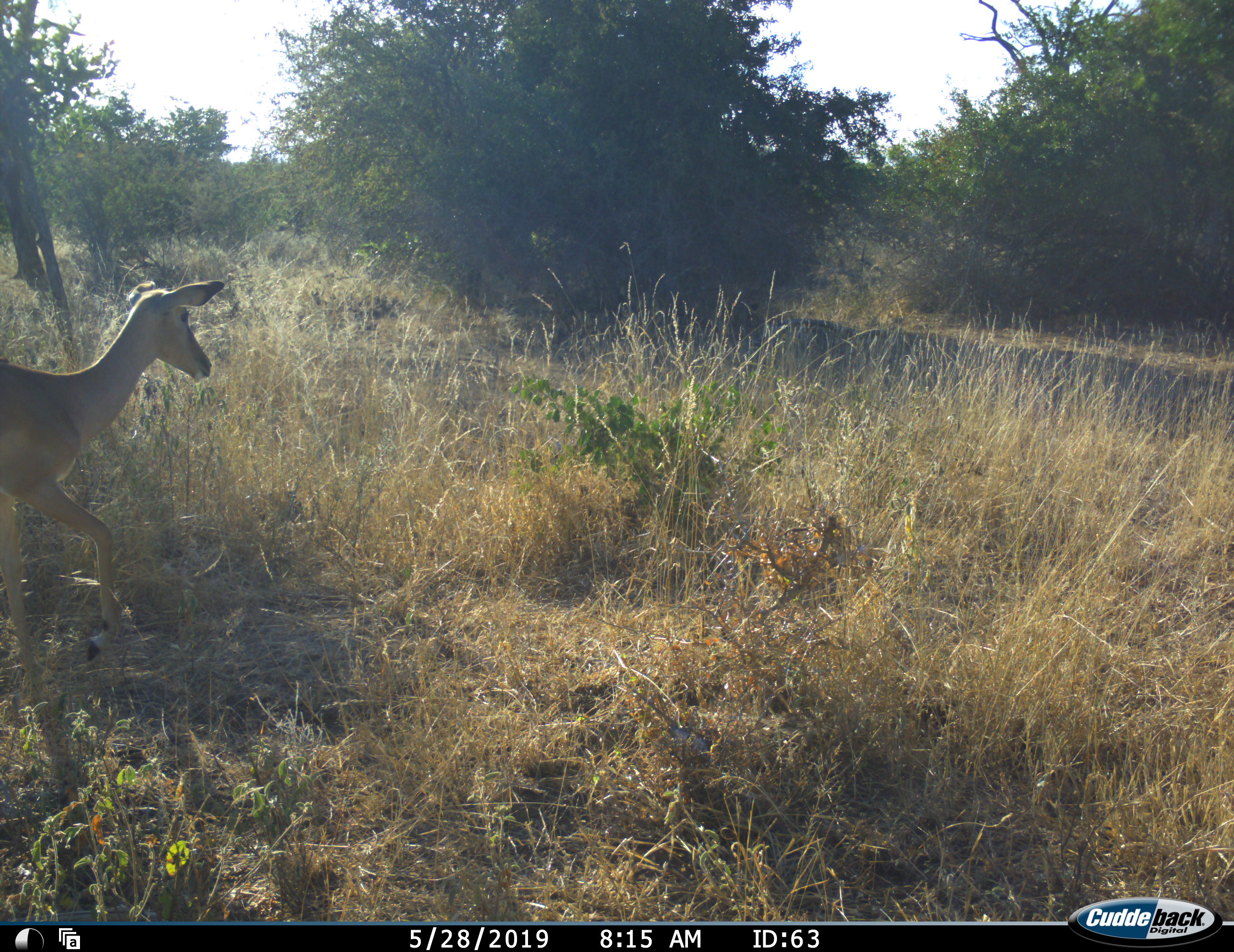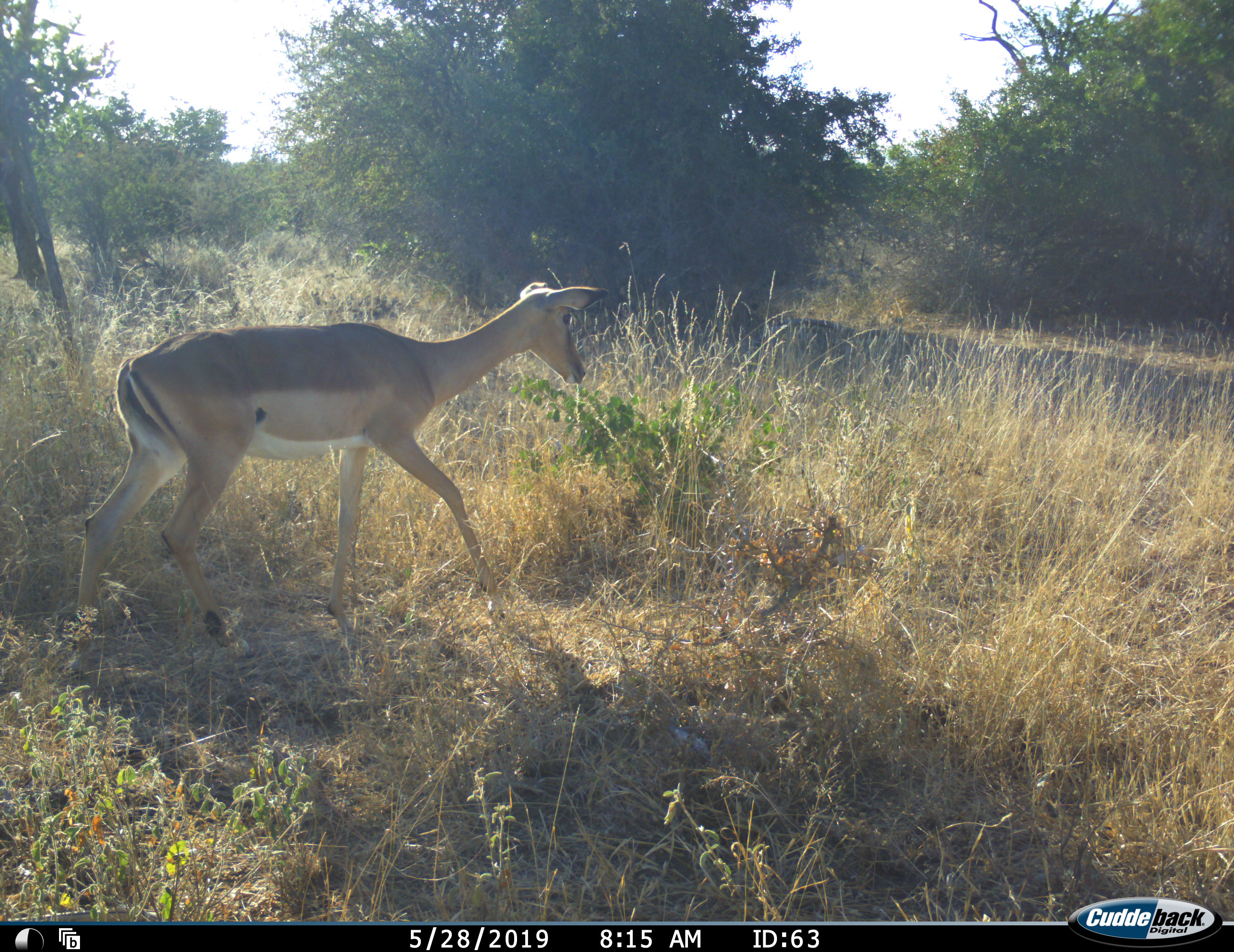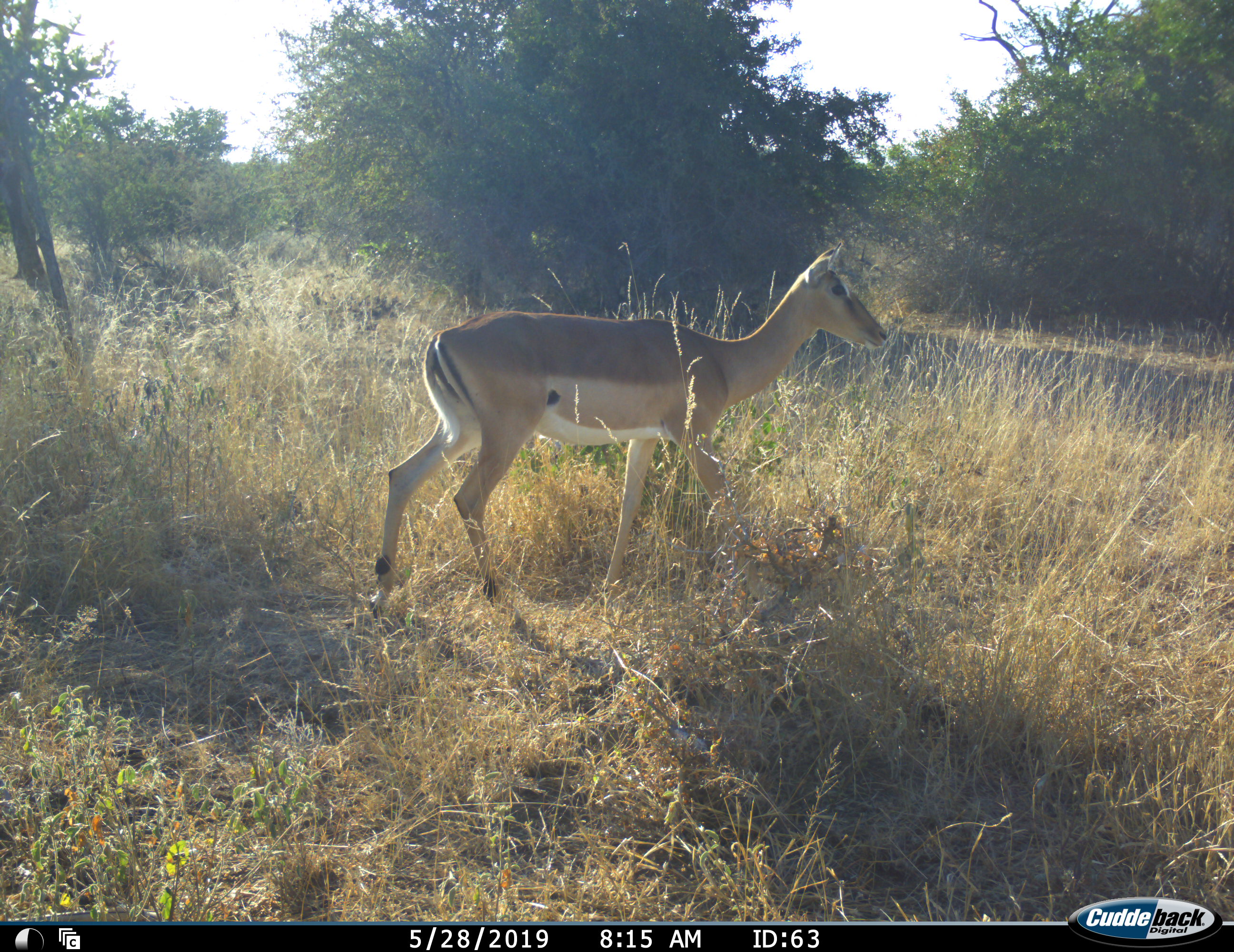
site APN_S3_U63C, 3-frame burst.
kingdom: Animalia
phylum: Chordata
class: Mammalia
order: Artiodactyla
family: Bovidae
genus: Aepyceros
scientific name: Aepyceros melampus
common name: impala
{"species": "impala (Aepyceros melampus)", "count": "1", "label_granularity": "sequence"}